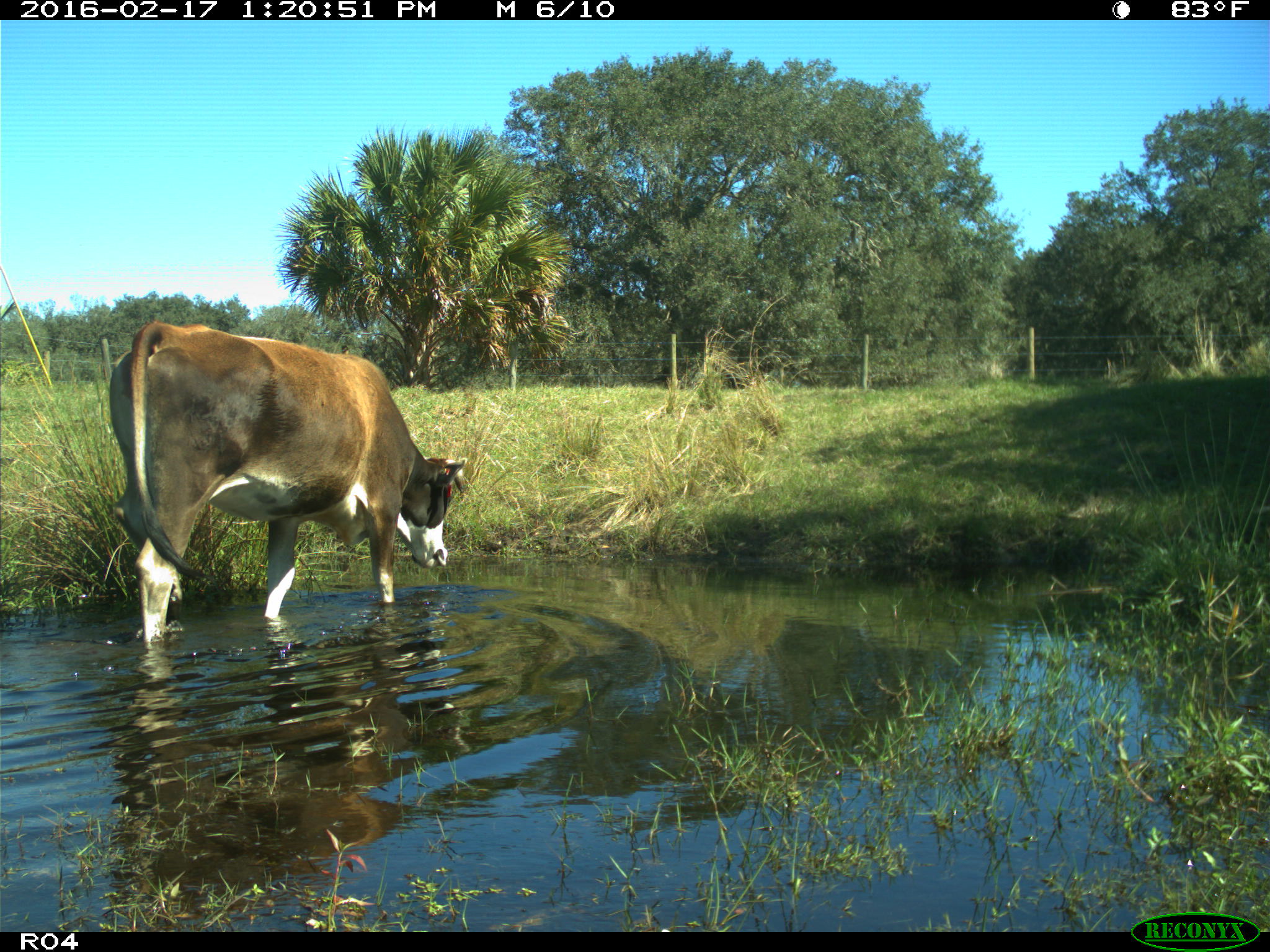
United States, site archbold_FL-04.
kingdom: Animalia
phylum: Chordata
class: Mammalia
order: Artiodactyla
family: Bovidae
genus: Bos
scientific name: Bos taurus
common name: domestic cow